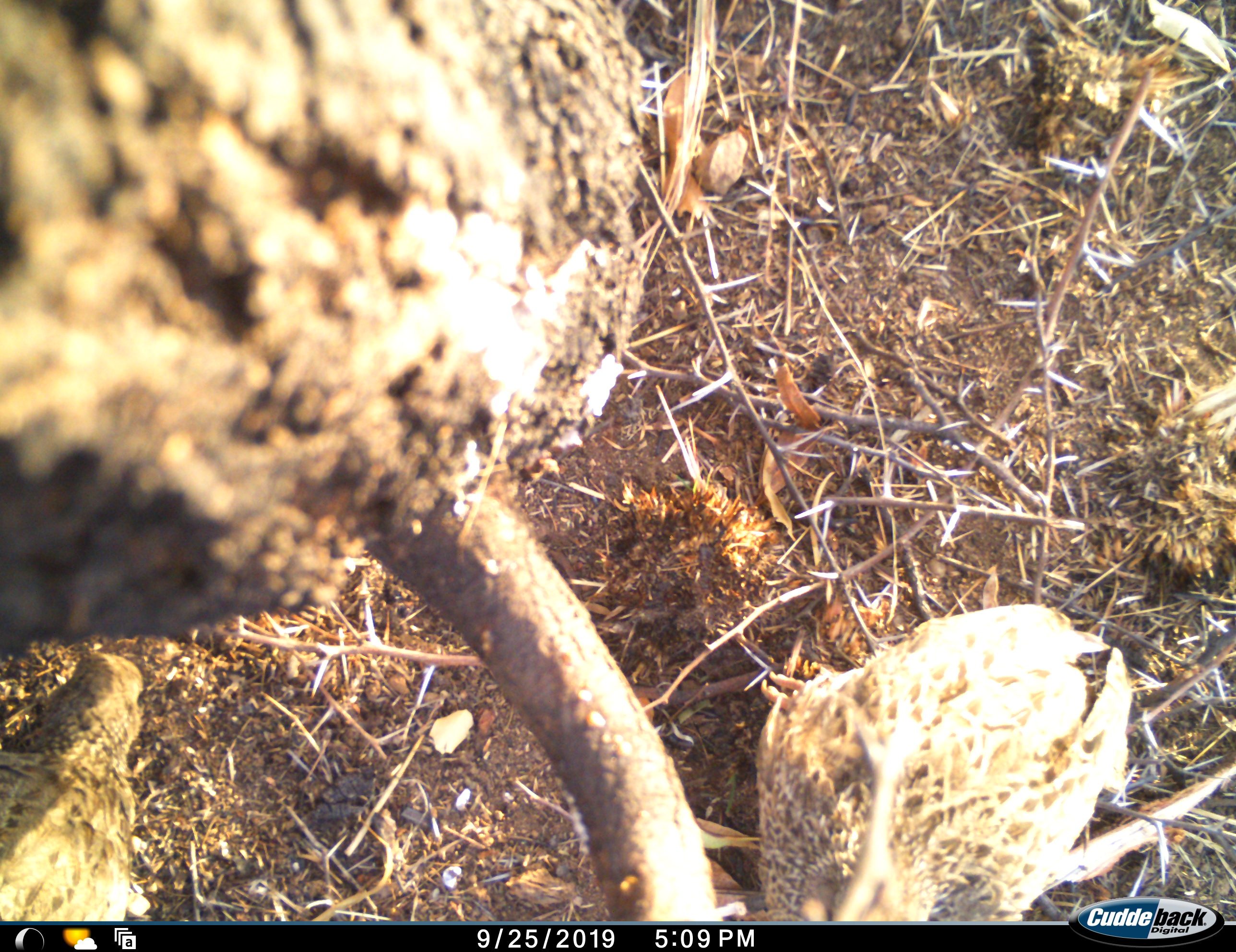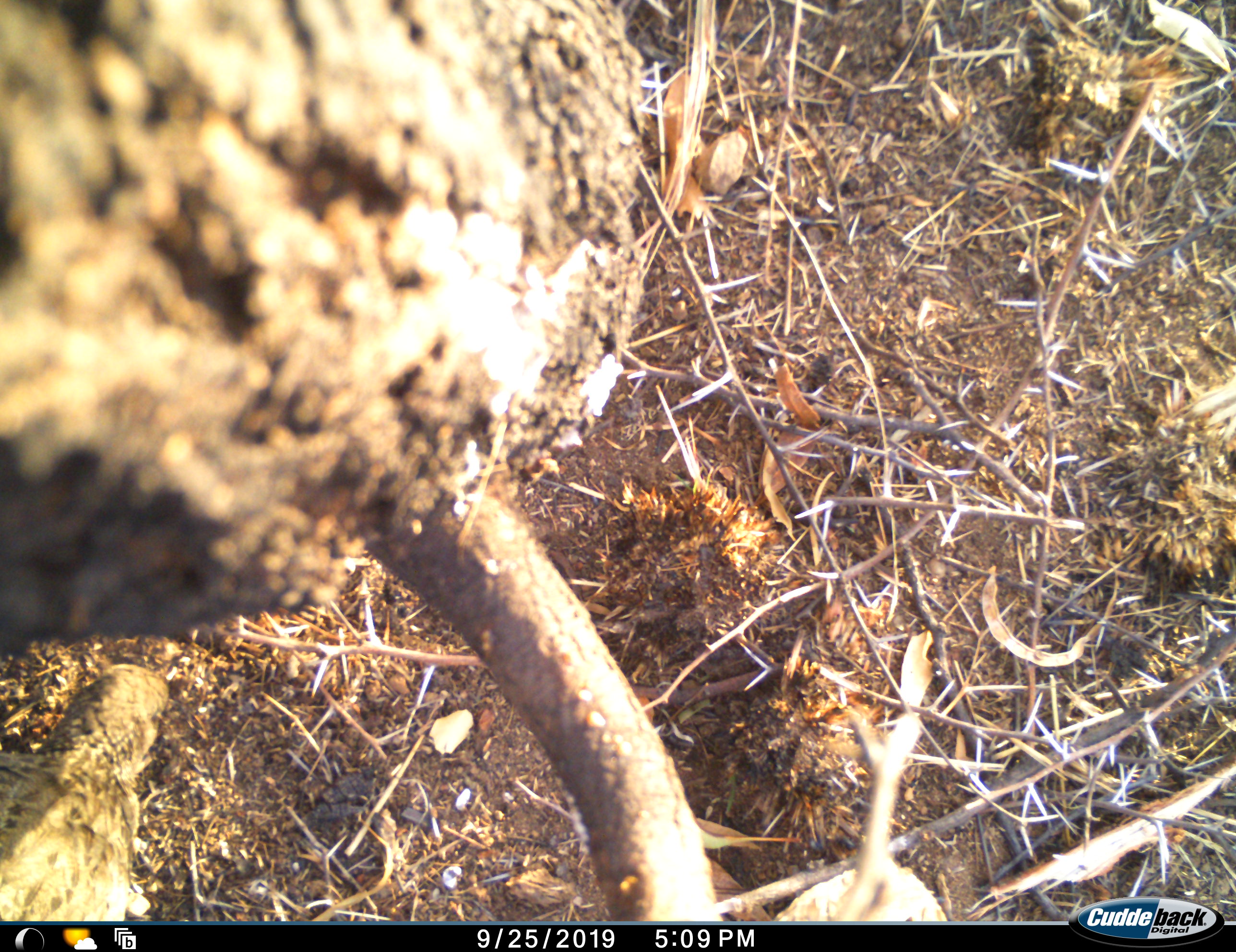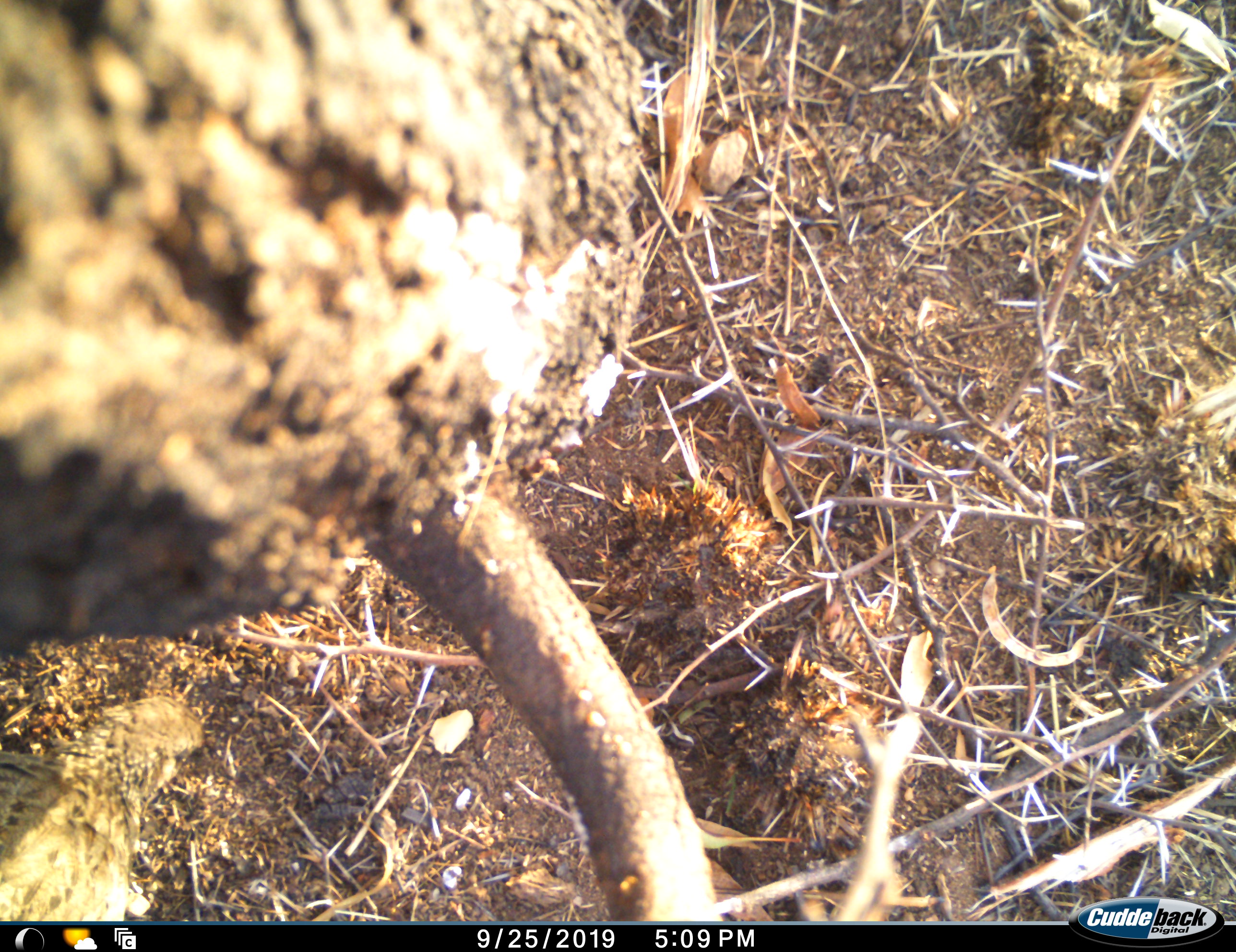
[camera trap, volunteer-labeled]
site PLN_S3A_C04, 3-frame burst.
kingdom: Animalia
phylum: Chordata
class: Aves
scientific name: Aves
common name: bird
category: birdother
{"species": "birdother (bird) (Aves)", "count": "2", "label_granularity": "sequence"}